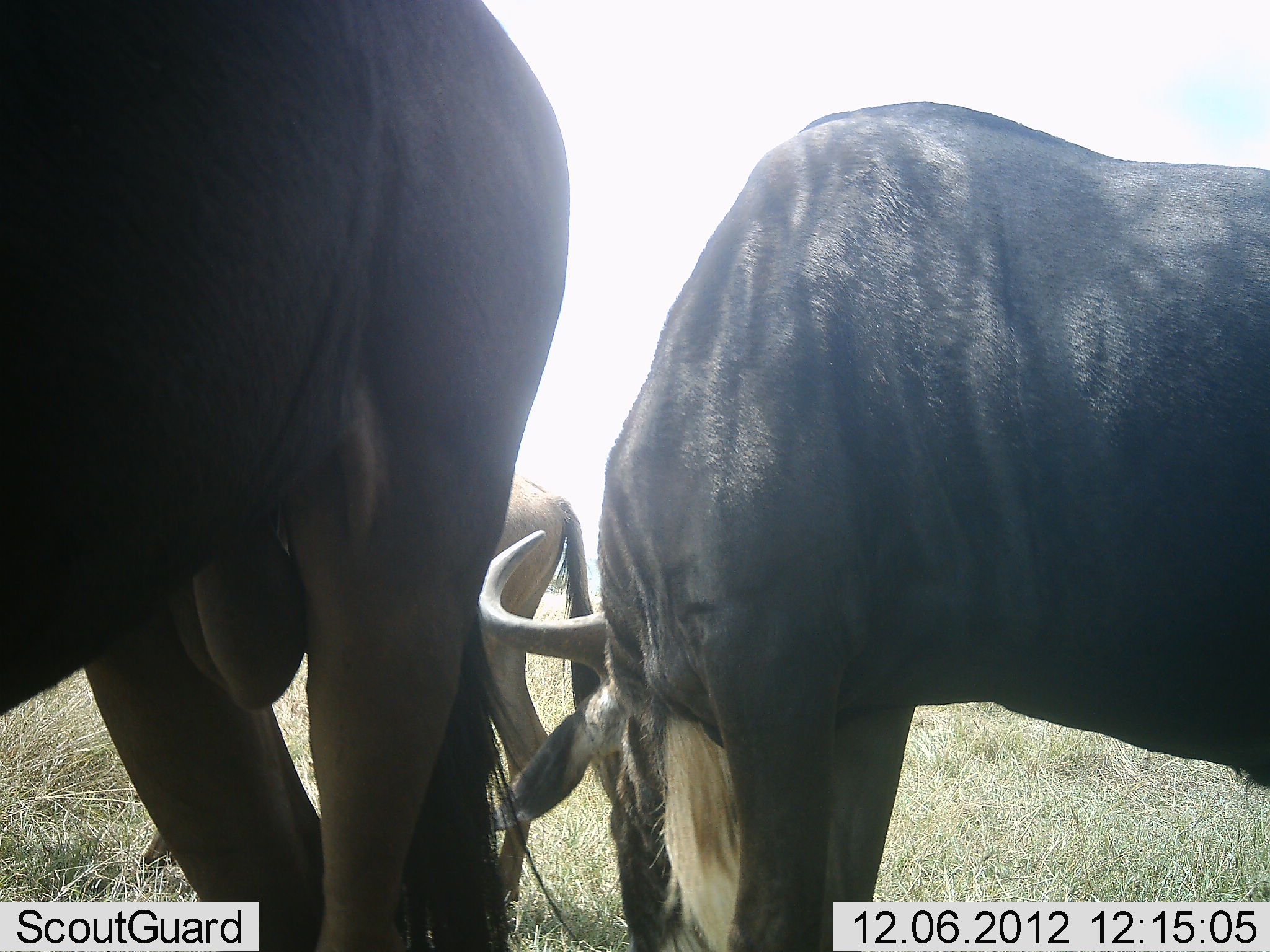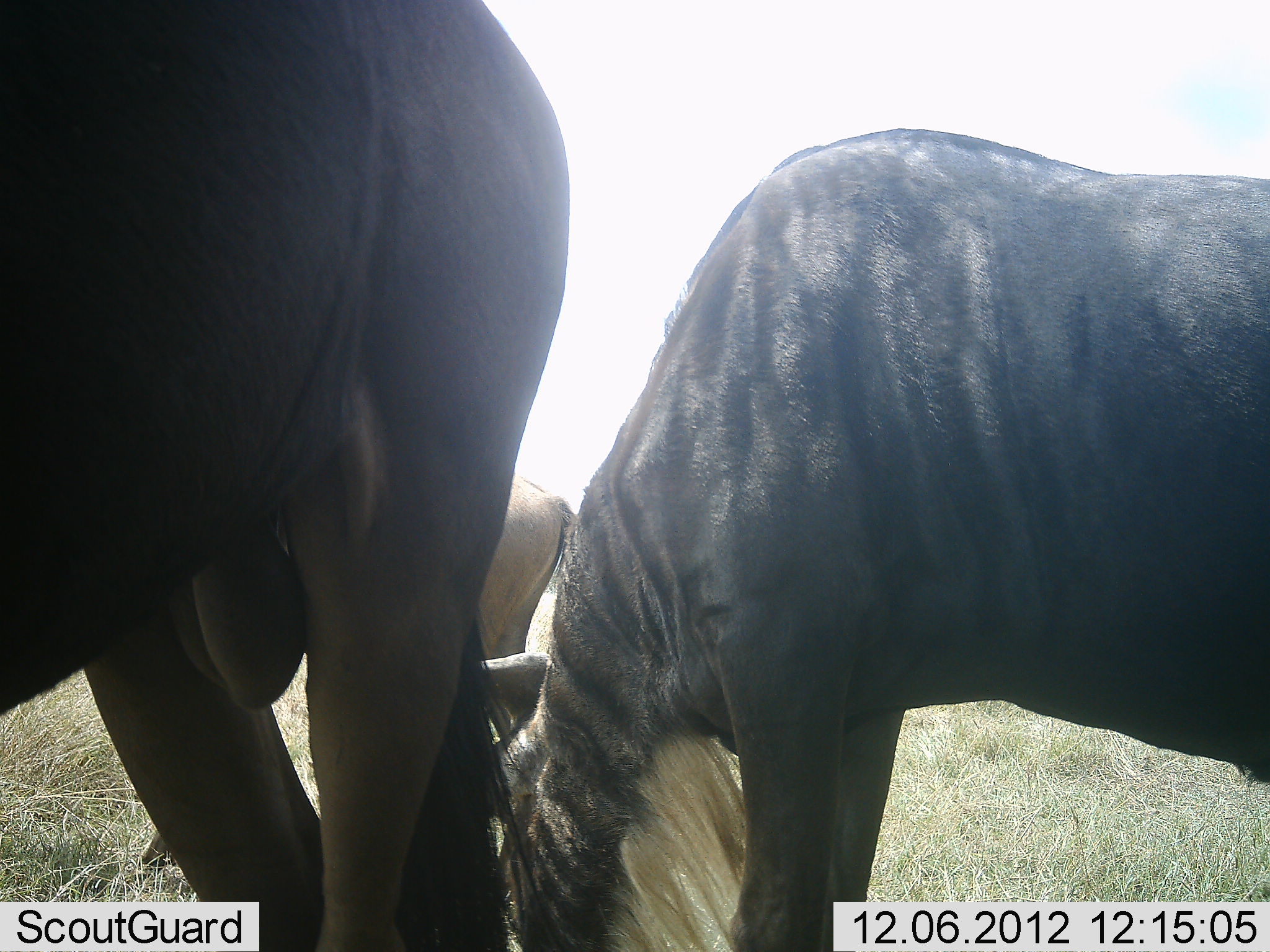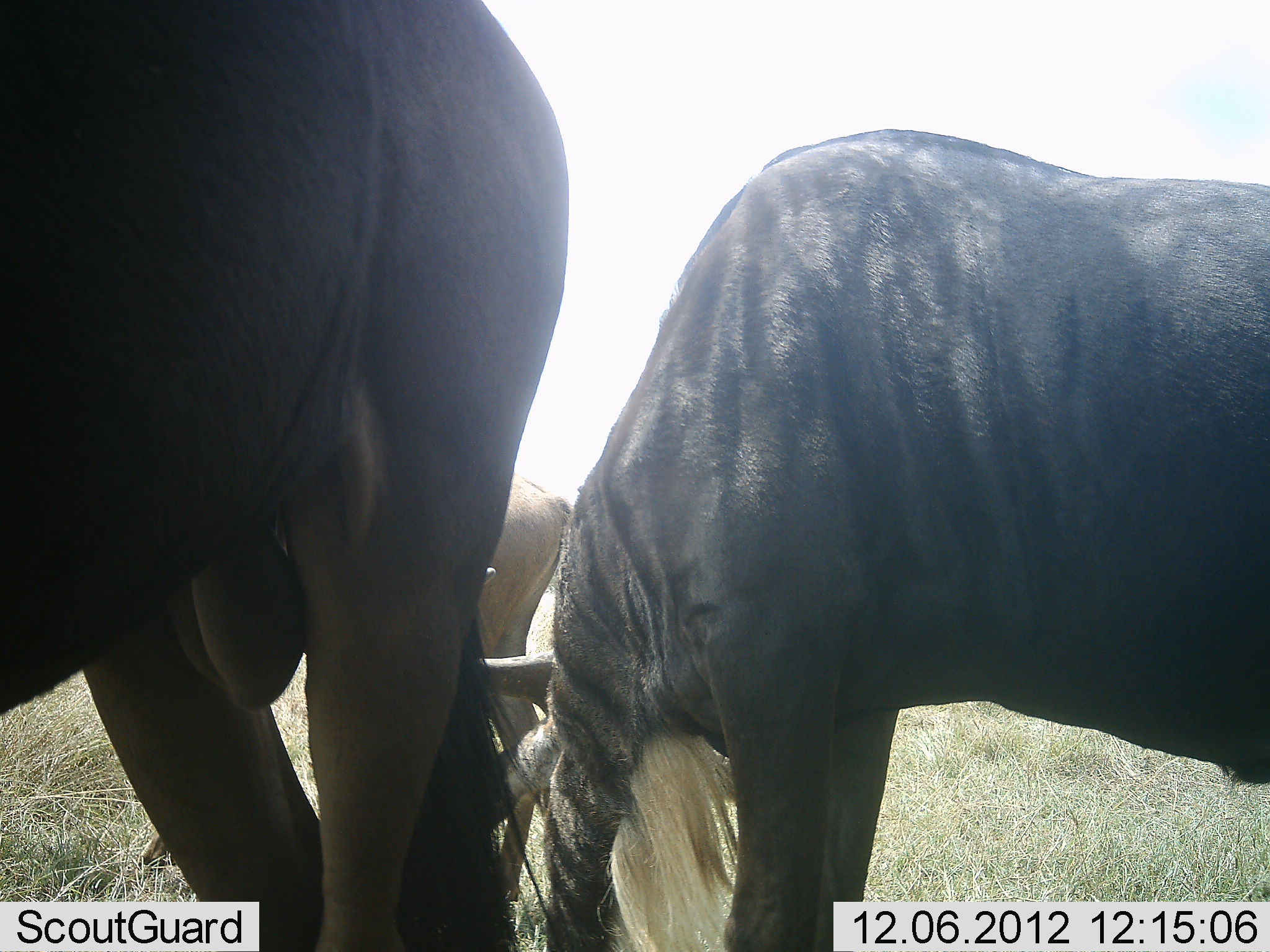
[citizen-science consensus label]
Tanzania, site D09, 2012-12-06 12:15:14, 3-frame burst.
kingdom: Animalia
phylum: Chordata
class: Mammalia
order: Artiodactyla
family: Bovidae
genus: Connochaetes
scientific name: Connochaetes taurinus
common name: blue wildebeest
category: wildebeest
Wildebeest (blue wildebeest) (Connochaetes taurinus), count 3. Behavior (volunteer vote fractions): standing 64%, resting 0%, moving 0%, interacting 9%. Young present (vote fraction): 0%. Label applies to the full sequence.